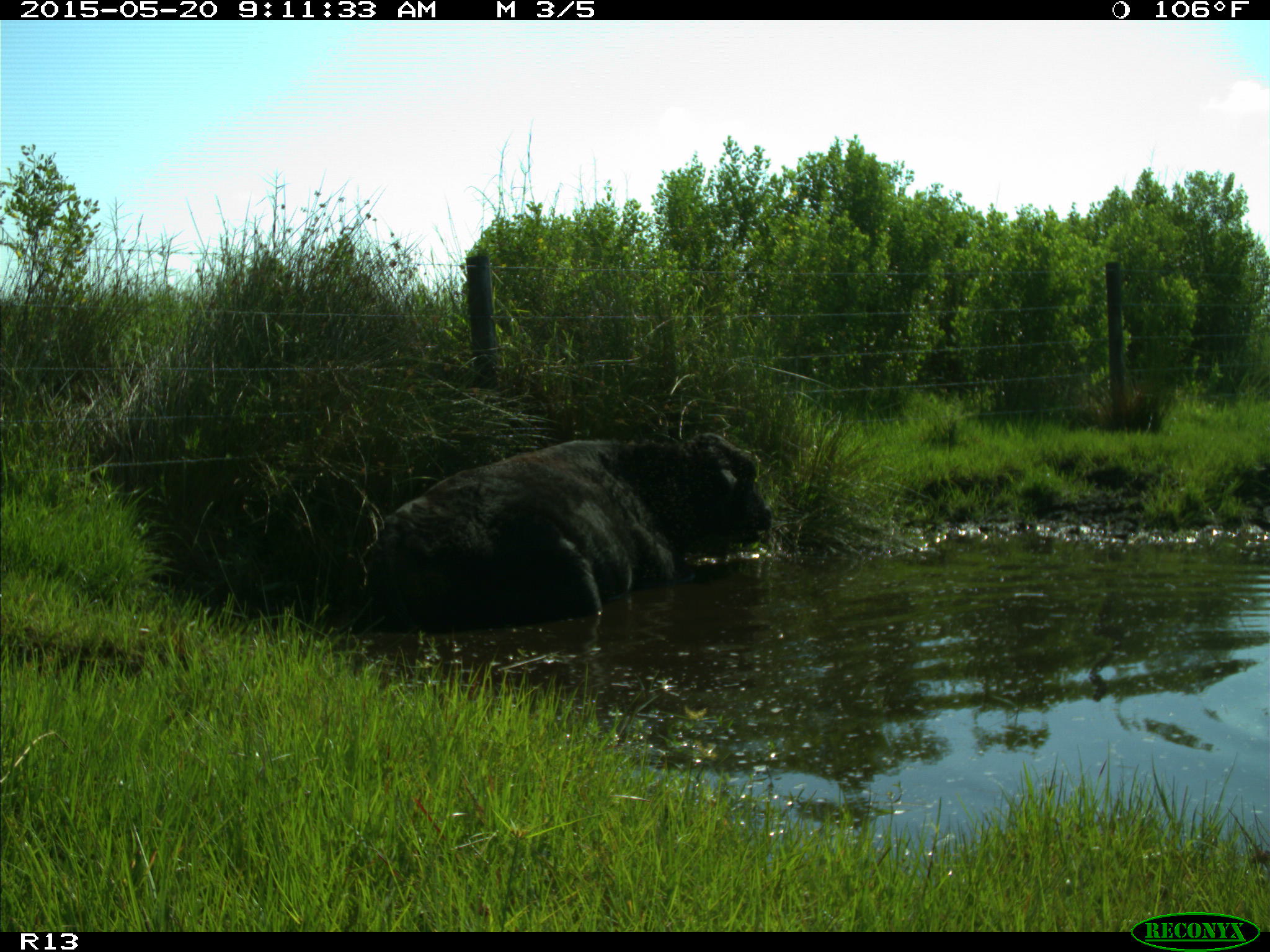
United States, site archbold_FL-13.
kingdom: Animalia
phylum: Chordata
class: Mammalia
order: Artiodactyla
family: Bovidae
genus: Bos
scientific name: Bos taurus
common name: domestic cow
Bos taurus (domestic cow).